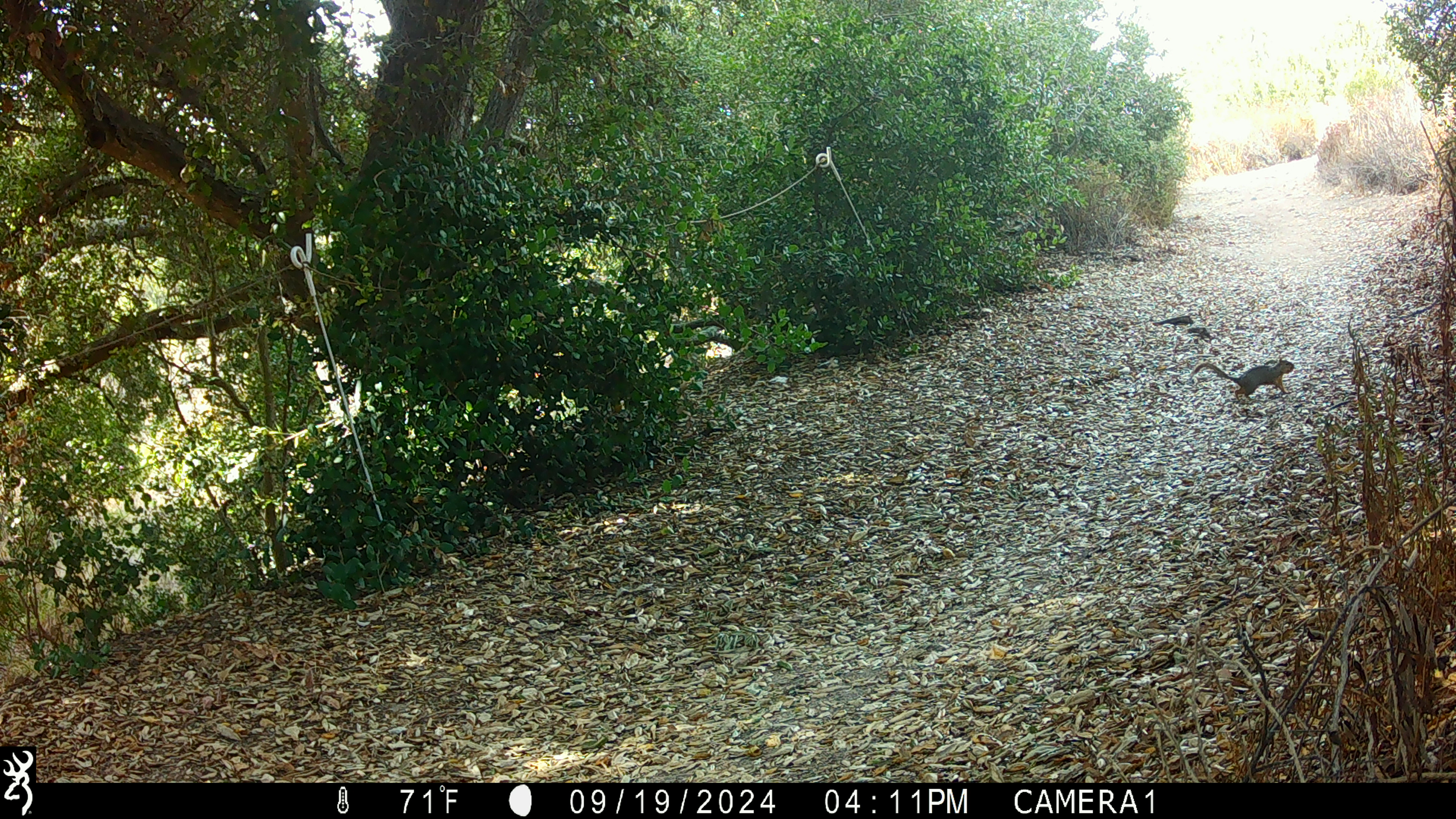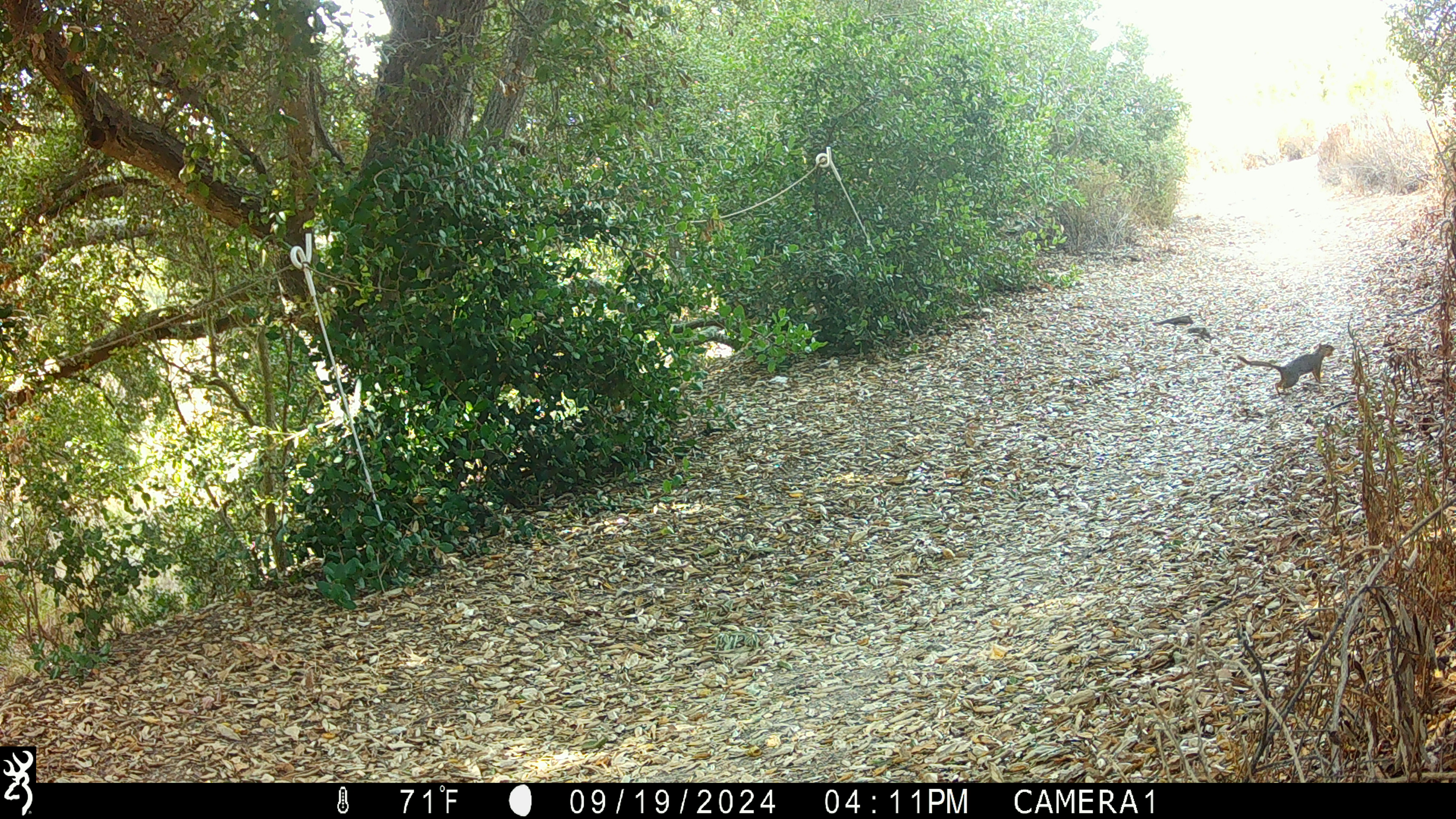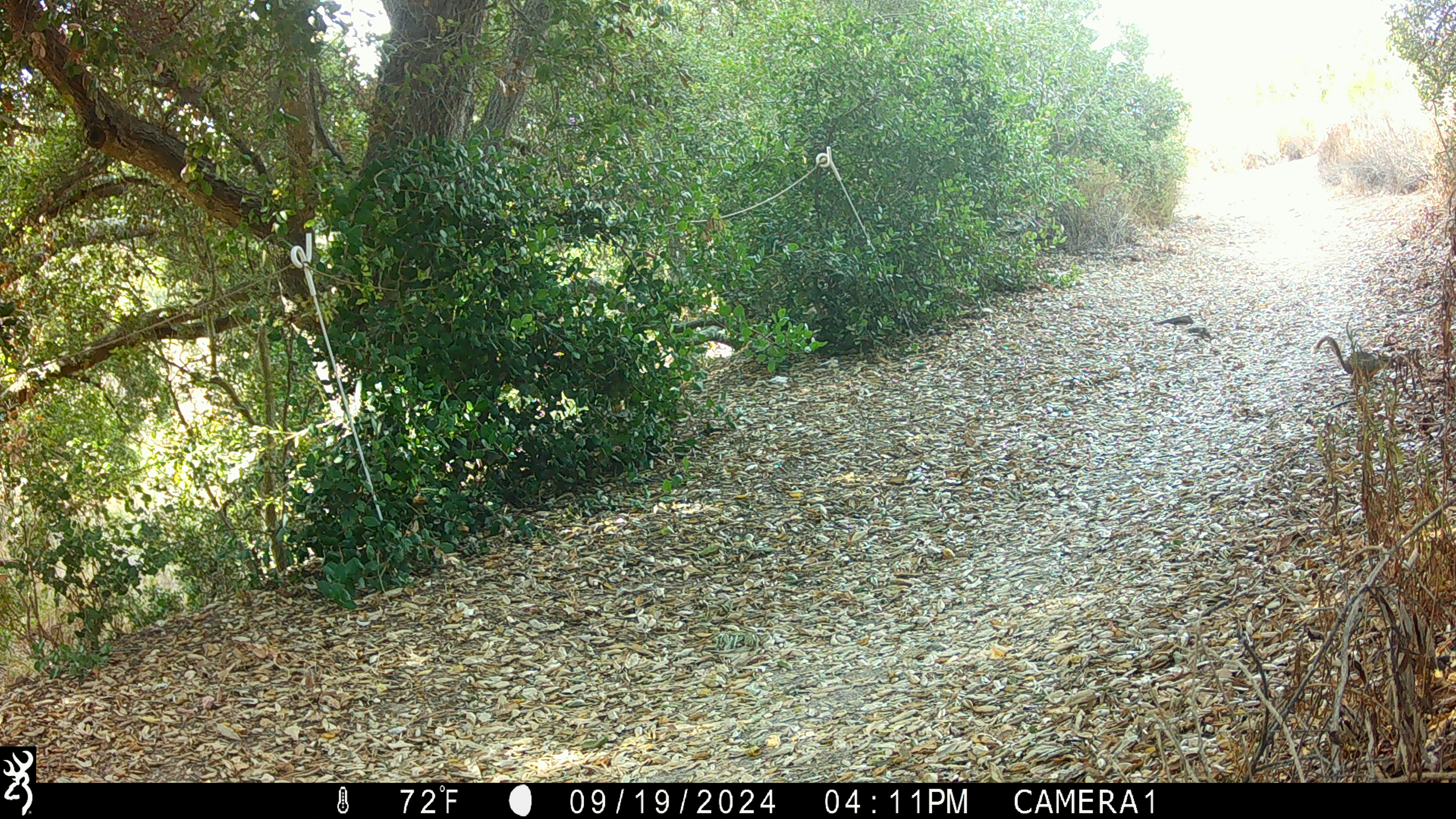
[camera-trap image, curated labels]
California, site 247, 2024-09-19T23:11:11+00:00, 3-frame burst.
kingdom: Animalia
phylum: Chordata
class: Mammalia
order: Rodentia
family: Sciuridae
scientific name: Sciuridae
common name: squirrel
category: unknown squirrel